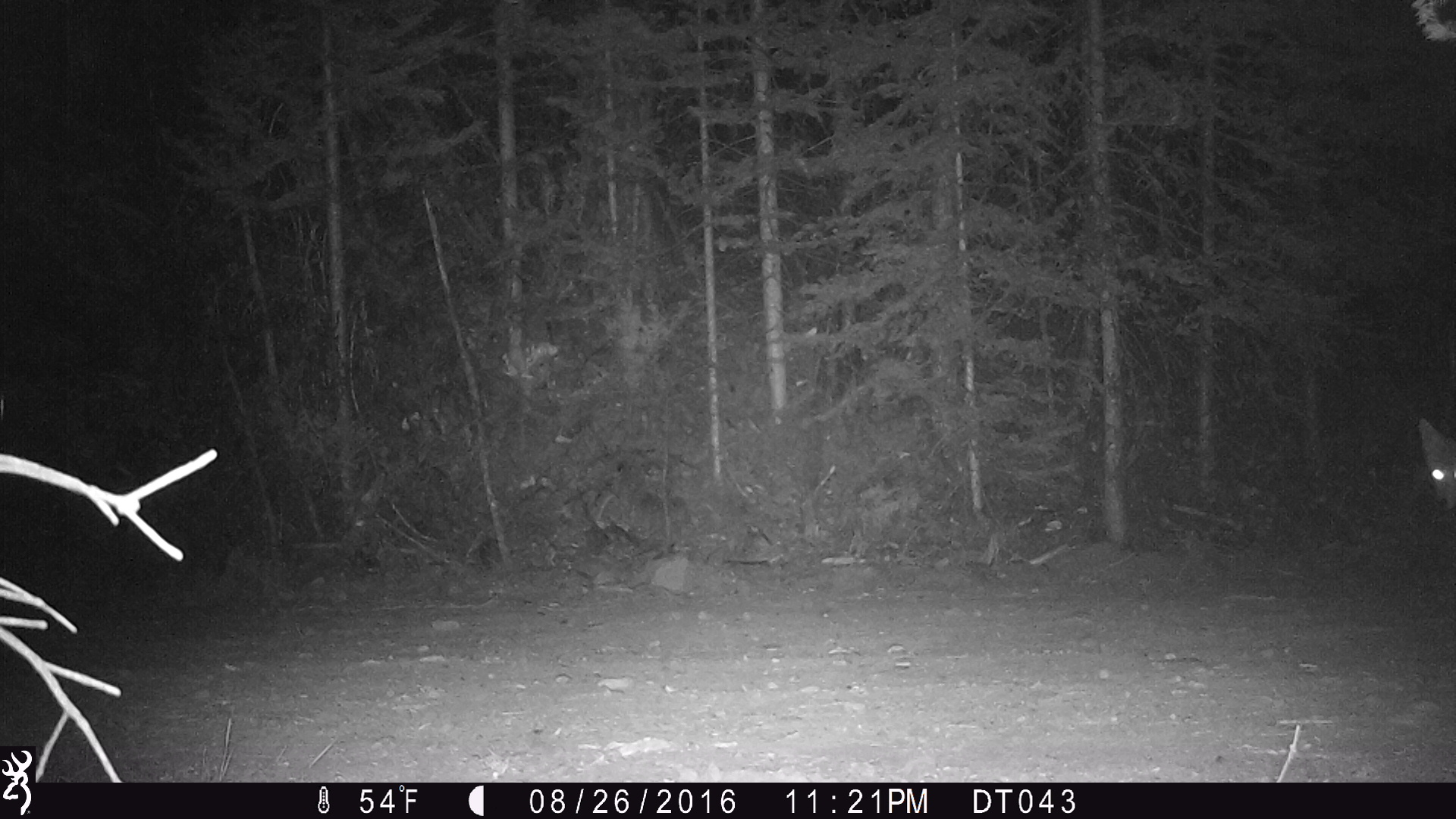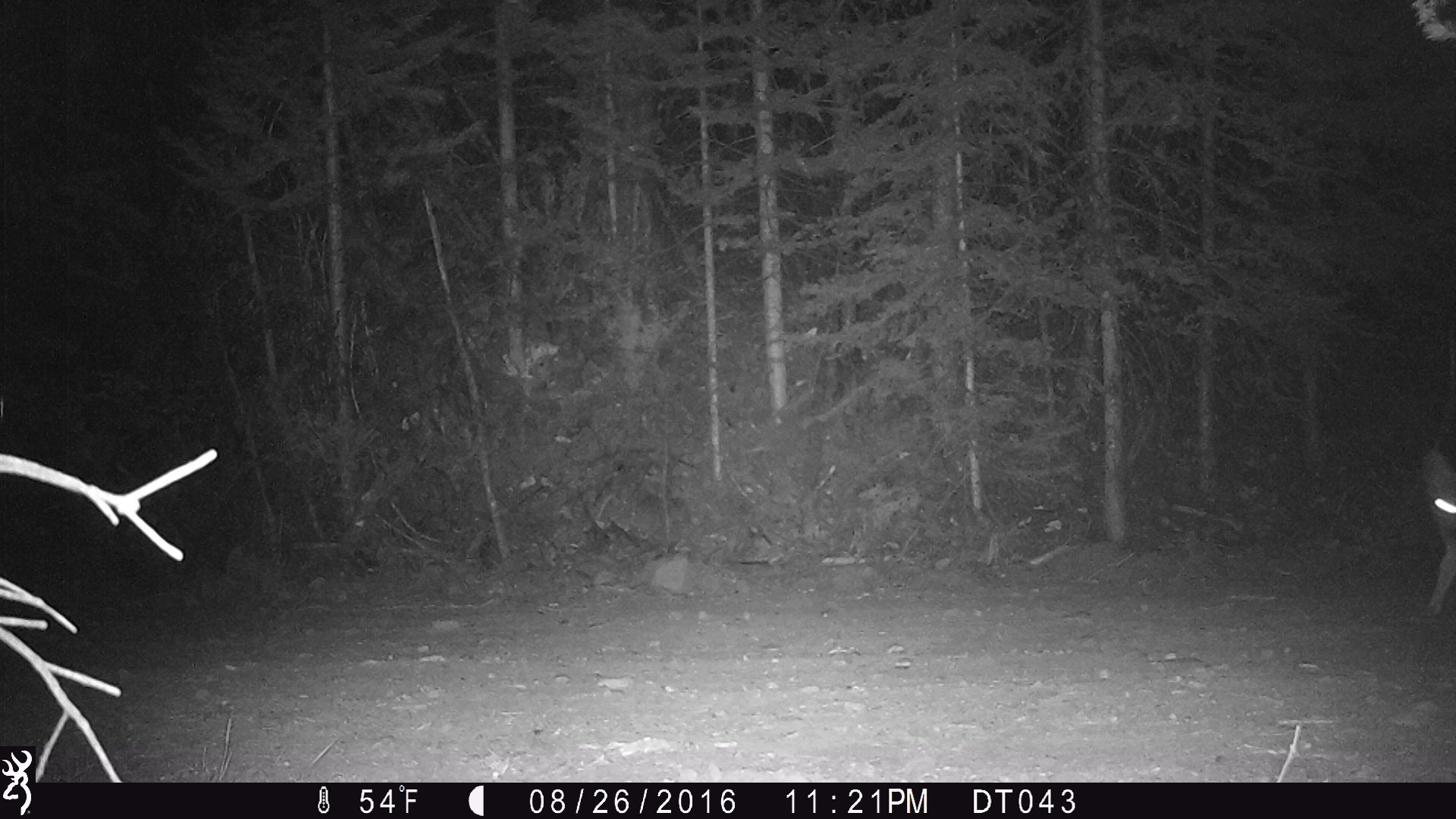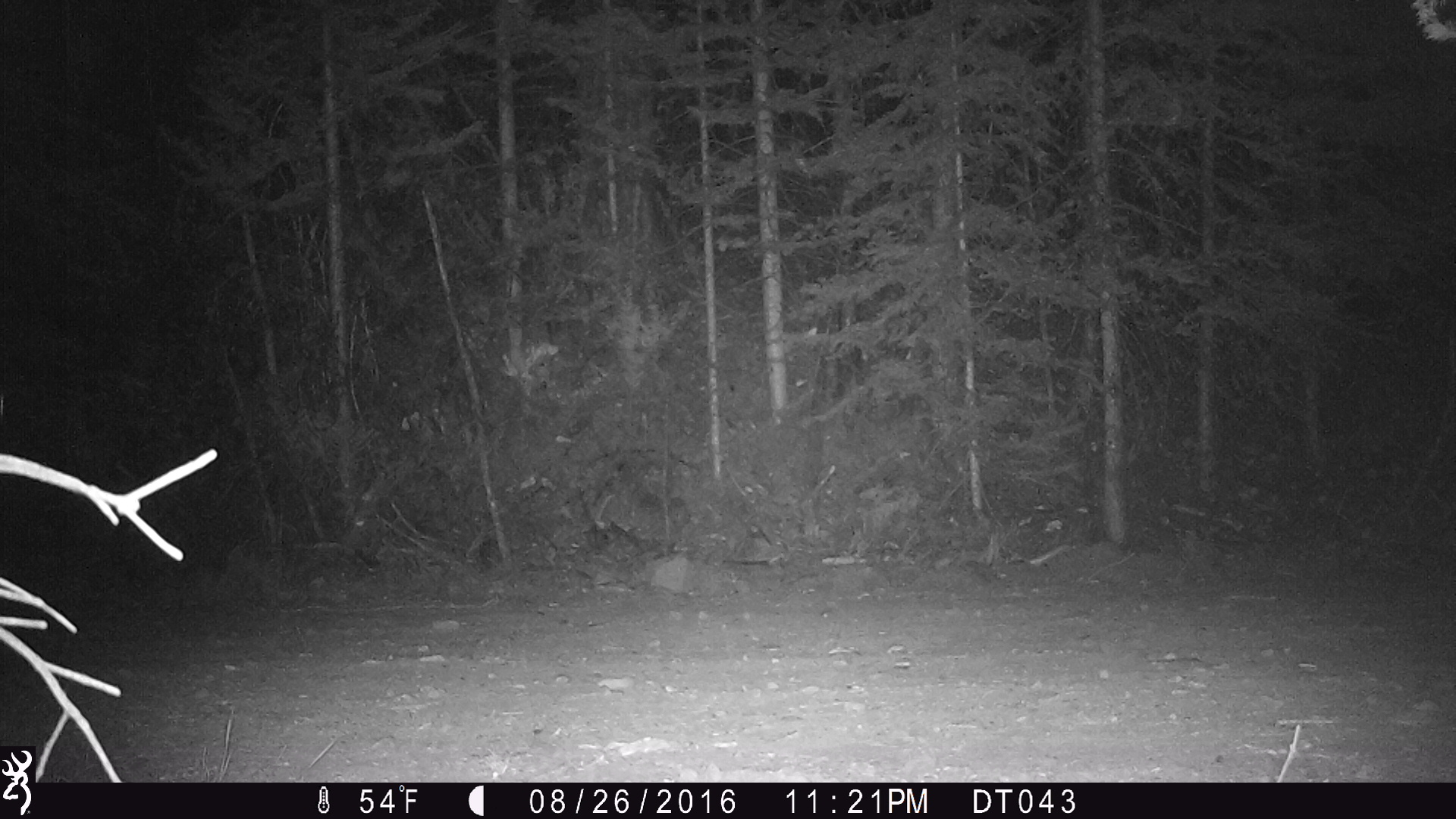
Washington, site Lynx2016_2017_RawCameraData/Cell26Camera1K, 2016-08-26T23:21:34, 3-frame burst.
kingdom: Animalia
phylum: Chordata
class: Mammalia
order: Carnivora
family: Canidae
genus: Canis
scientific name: Canis latrans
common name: coyote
Canis latrans (coyote). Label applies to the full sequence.